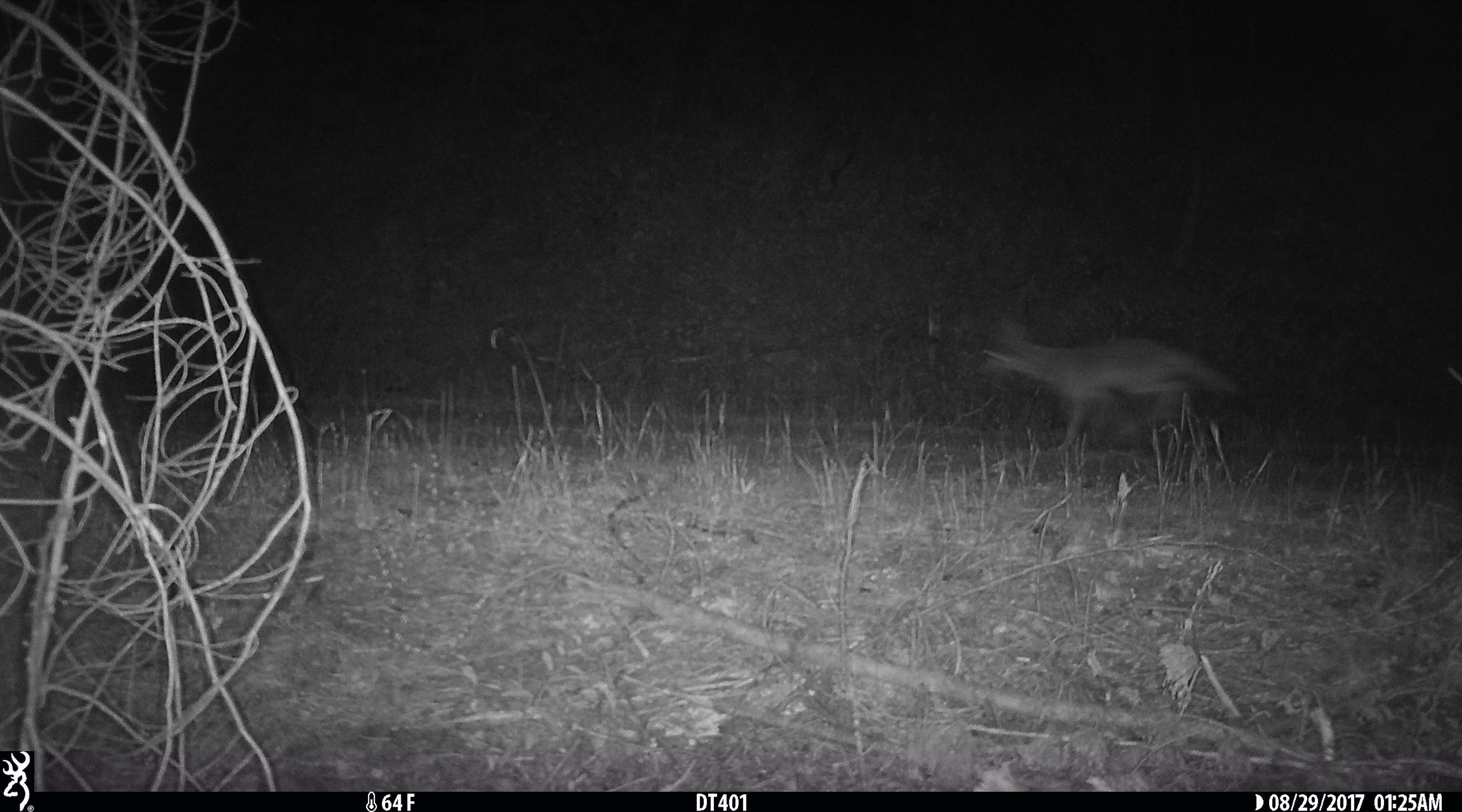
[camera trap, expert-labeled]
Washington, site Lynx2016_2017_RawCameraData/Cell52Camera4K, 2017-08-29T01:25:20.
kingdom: Animalia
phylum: Chordata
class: Mammalia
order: Carnivora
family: Canidae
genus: Canis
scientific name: Canis latrans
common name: coyote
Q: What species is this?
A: Canis latrans (coyote).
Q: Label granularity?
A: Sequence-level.